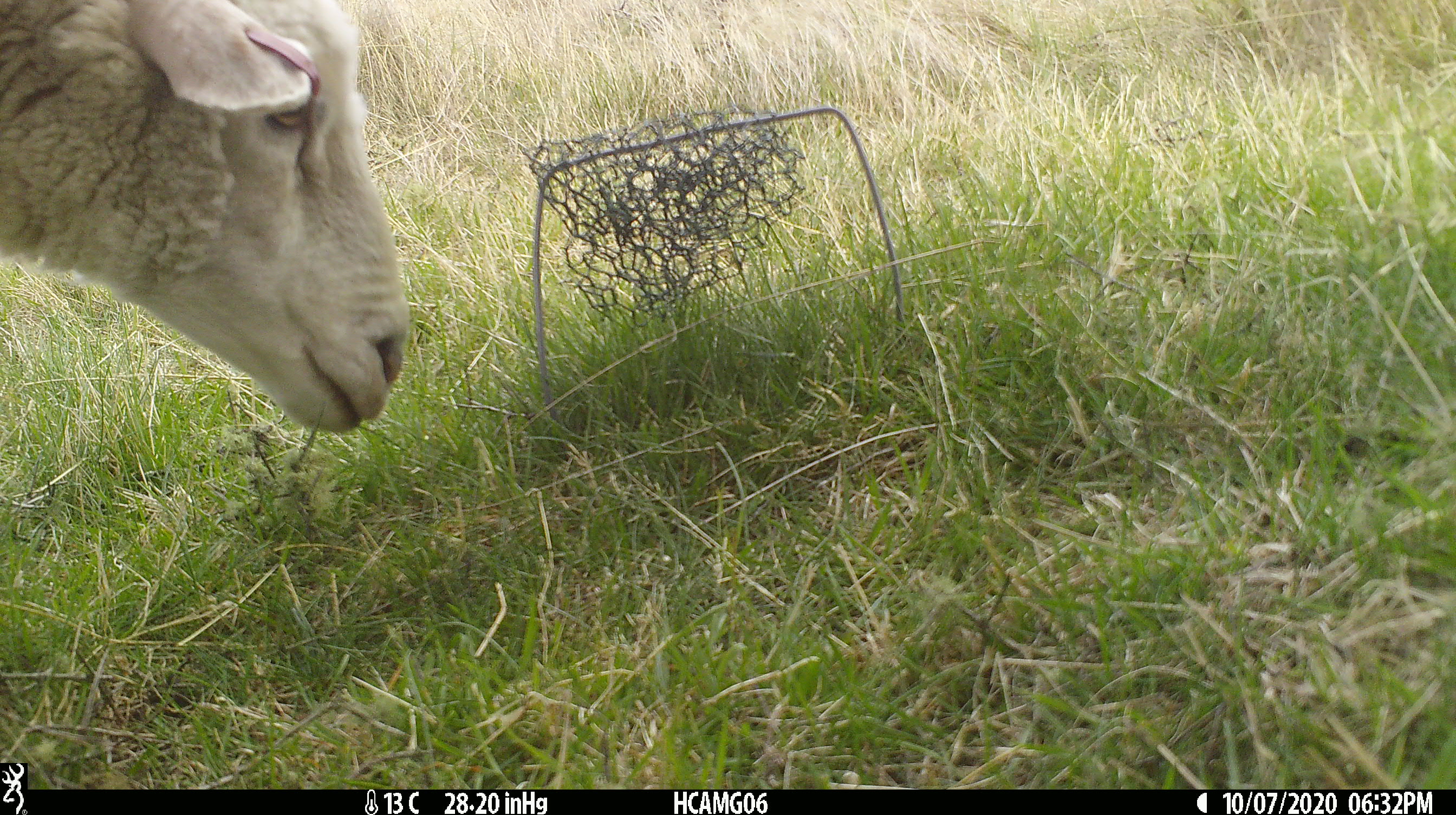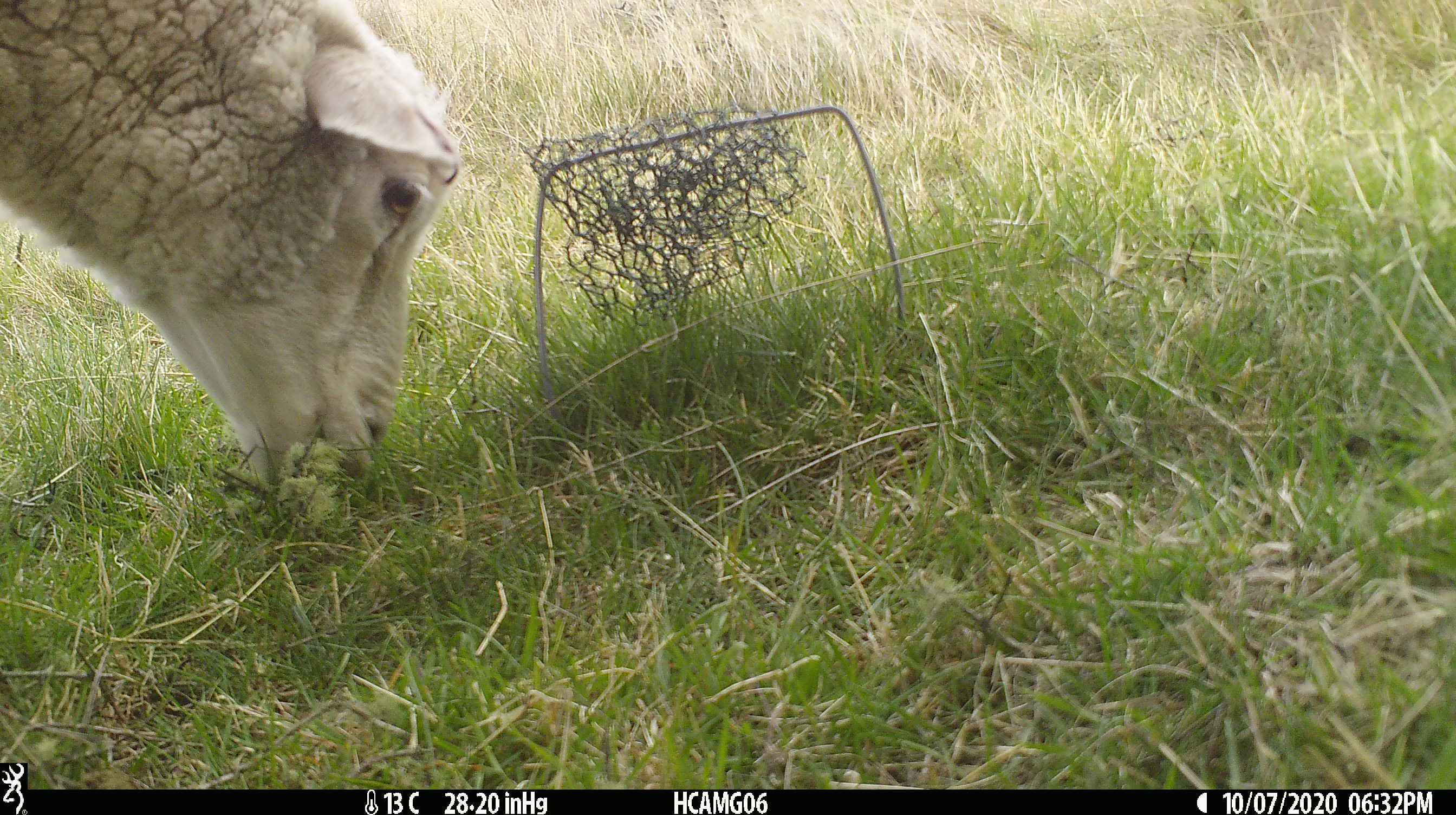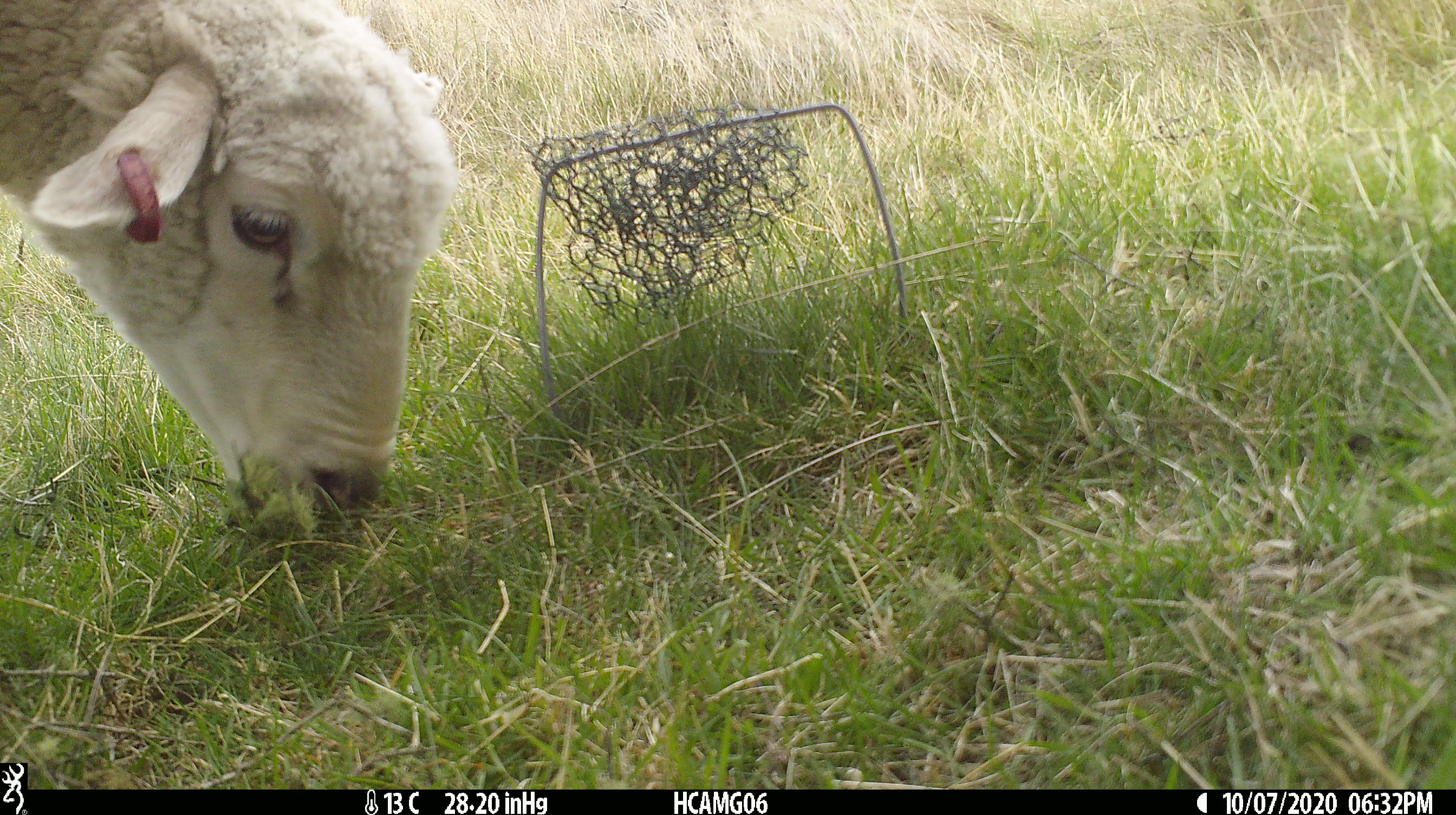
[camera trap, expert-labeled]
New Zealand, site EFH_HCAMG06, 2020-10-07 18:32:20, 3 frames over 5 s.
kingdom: Animalia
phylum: Chordata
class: Mammalia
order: Artiodactyla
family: Bovidae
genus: Ovis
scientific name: Ovis aries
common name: domestic sheep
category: sheep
Sheep (domestic sheep) (Ovis aries).